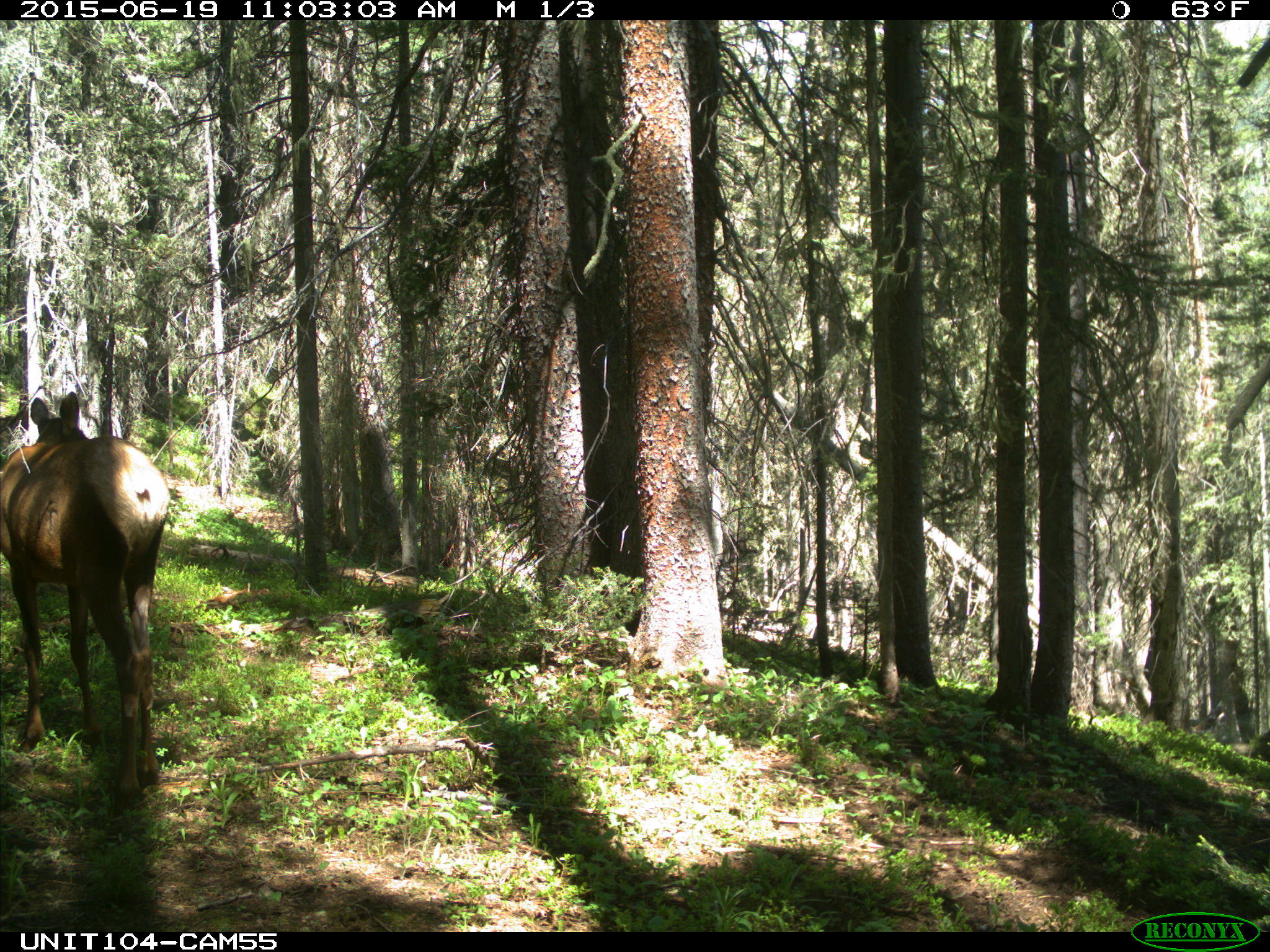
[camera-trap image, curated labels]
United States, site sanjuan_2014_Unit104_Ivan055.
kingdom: Animalia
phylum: Chordata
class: Mammalia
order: Artiodactyla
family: Cervidae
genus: Cervus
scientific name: Cervus elaphus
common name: red deer